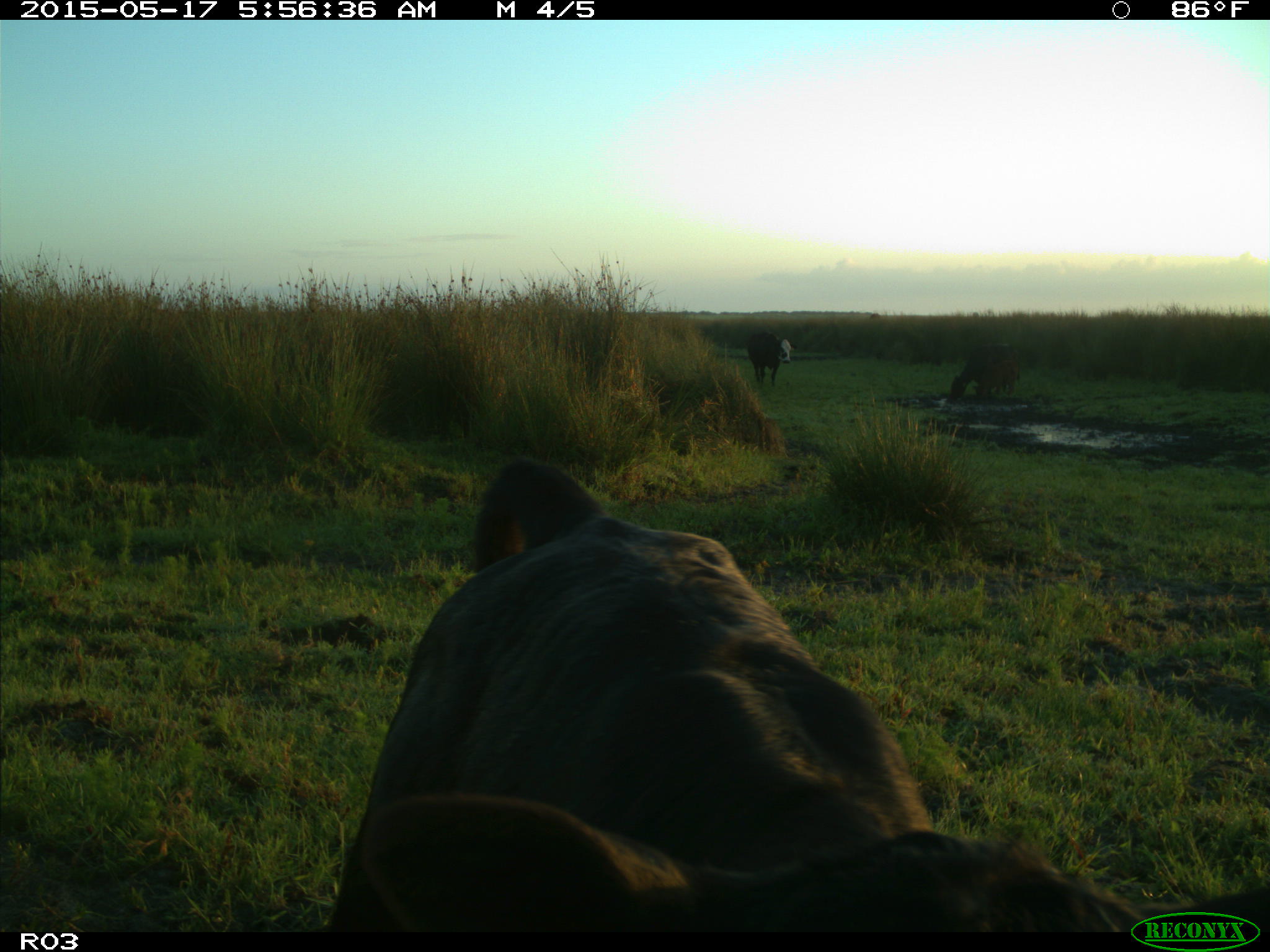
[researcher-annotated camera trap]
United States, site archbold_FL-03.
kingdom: Animalia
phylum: Chordata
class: Mammalia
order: Artiodactyla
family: Bovidae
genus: Bos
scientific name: Bos taurus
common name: domestic cow